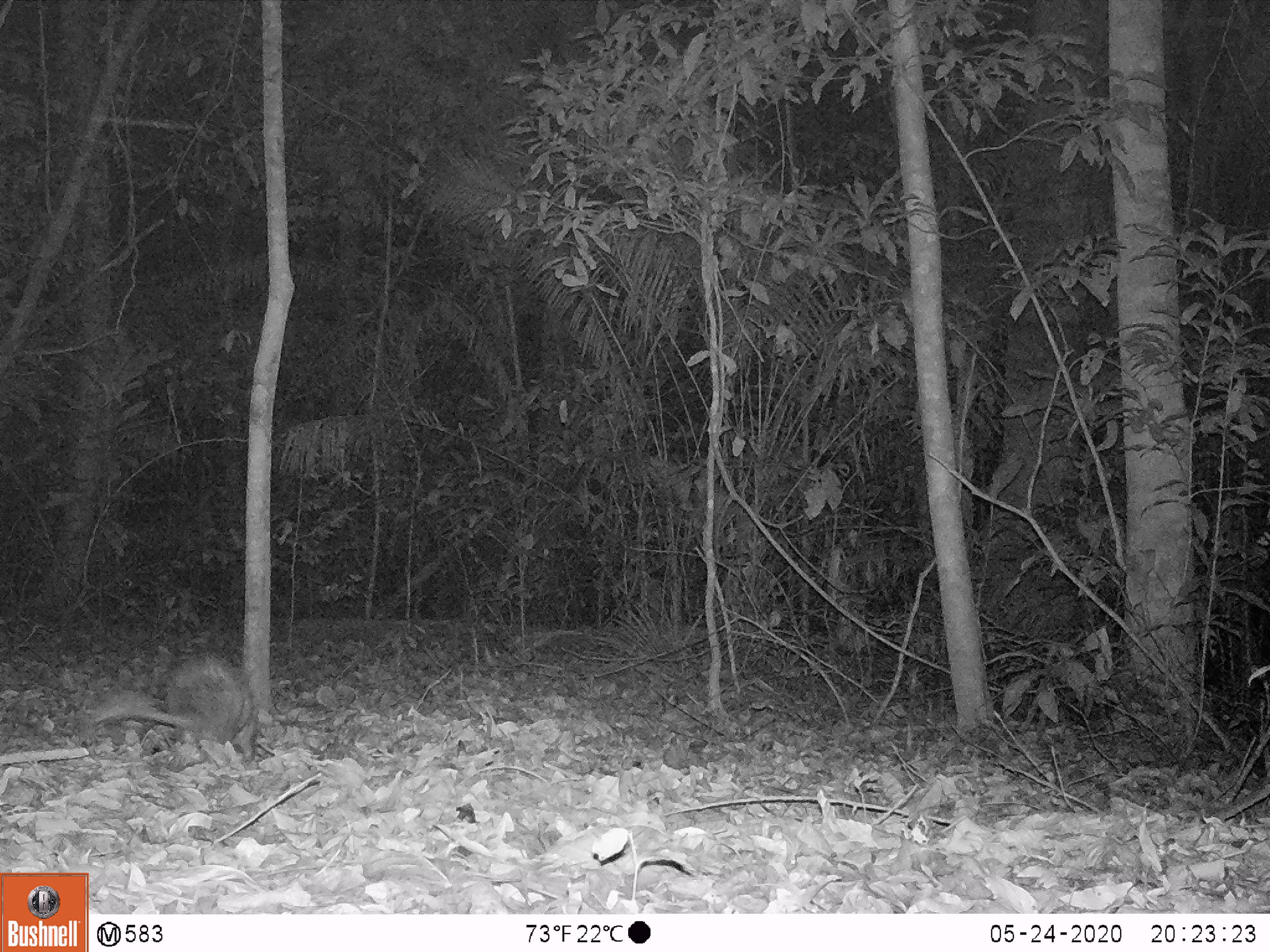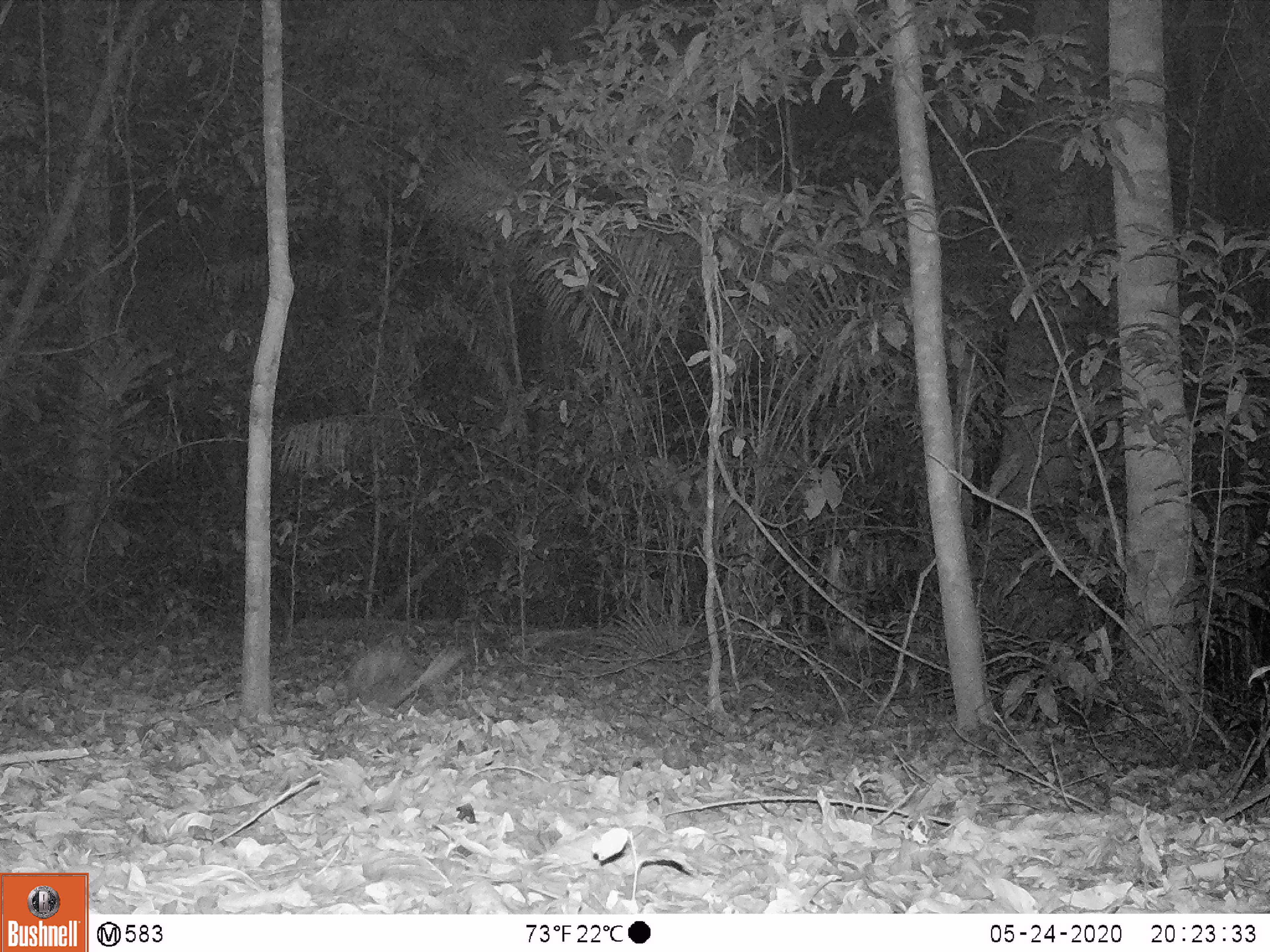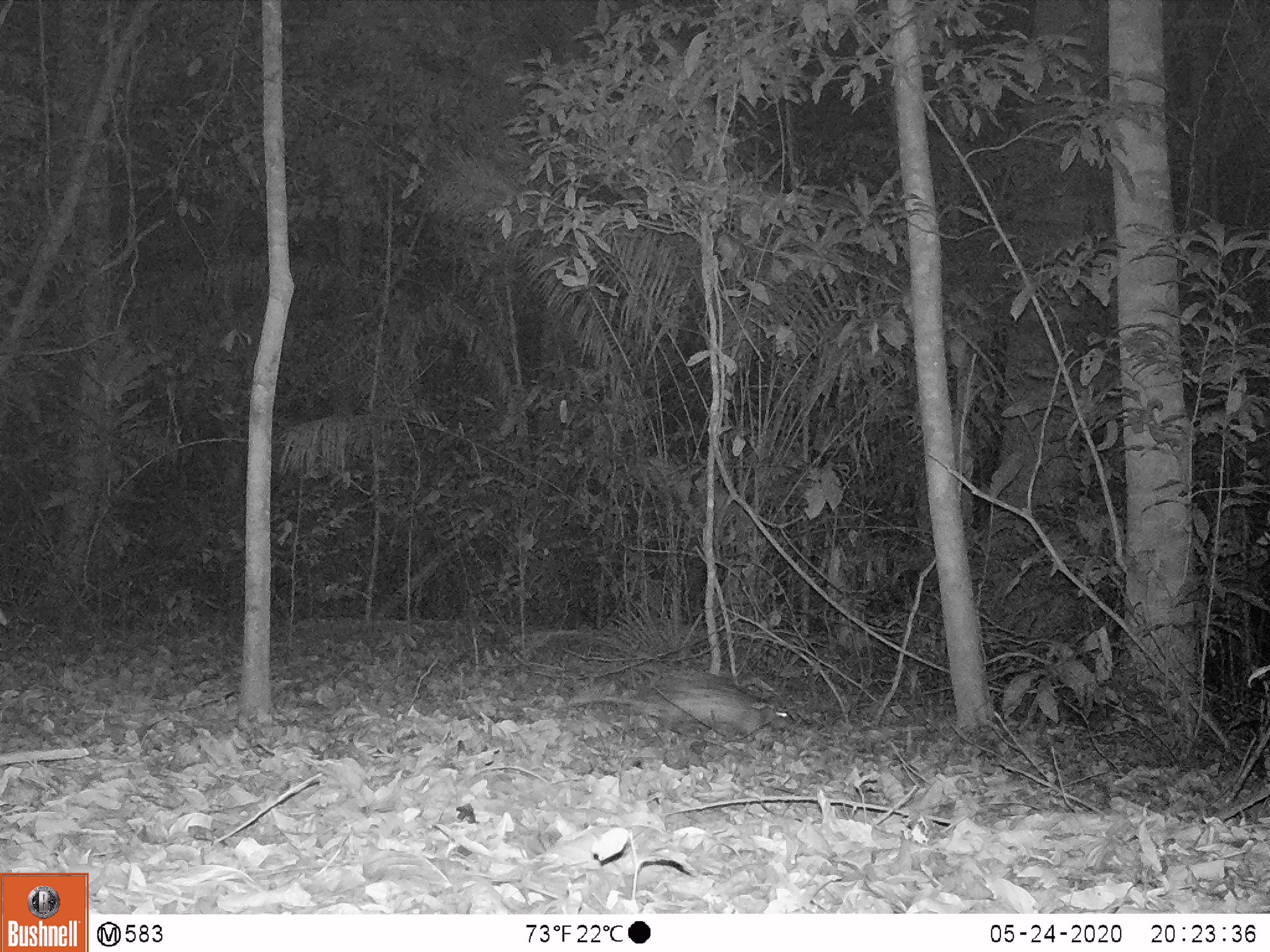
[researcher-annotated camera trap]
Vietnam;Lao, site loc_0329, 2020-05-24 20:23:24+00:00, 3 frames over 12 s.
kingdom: Animalia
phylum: Chordata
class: Mammalia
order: Rodentia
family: Hystricidae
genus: Atherurus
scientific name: Atherurus macrourus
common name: asiatic brush-tailed porcupine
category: asiatic brush tailed porcupine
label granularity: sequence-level